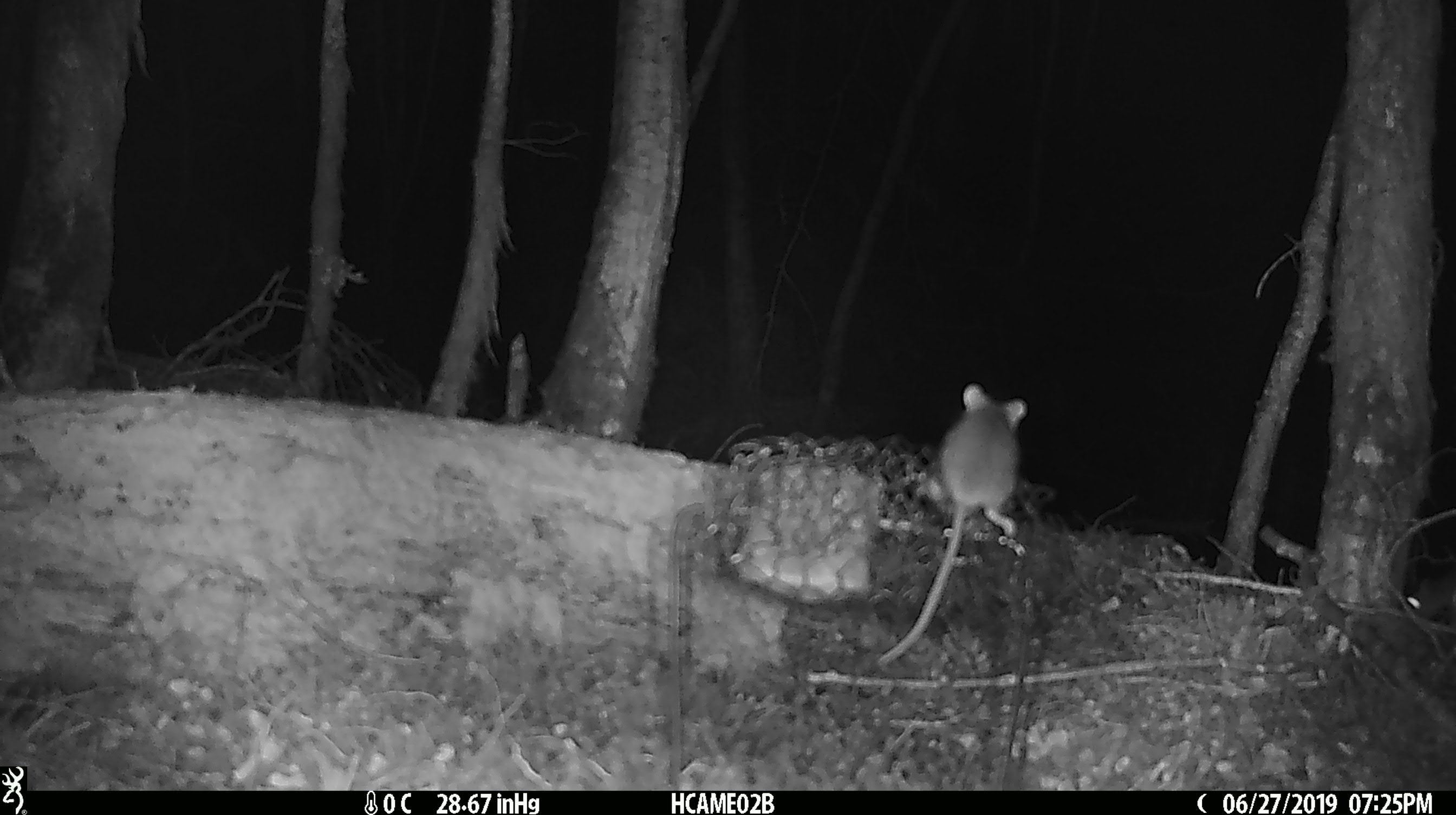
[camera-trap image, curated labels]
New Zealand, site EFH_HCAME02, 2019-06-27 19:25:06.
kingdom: Animalia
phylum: Chordata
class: Mammalia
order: Rodentia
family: Muridae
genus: Mus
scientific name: Mus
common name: mouse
Mouse (Mus).